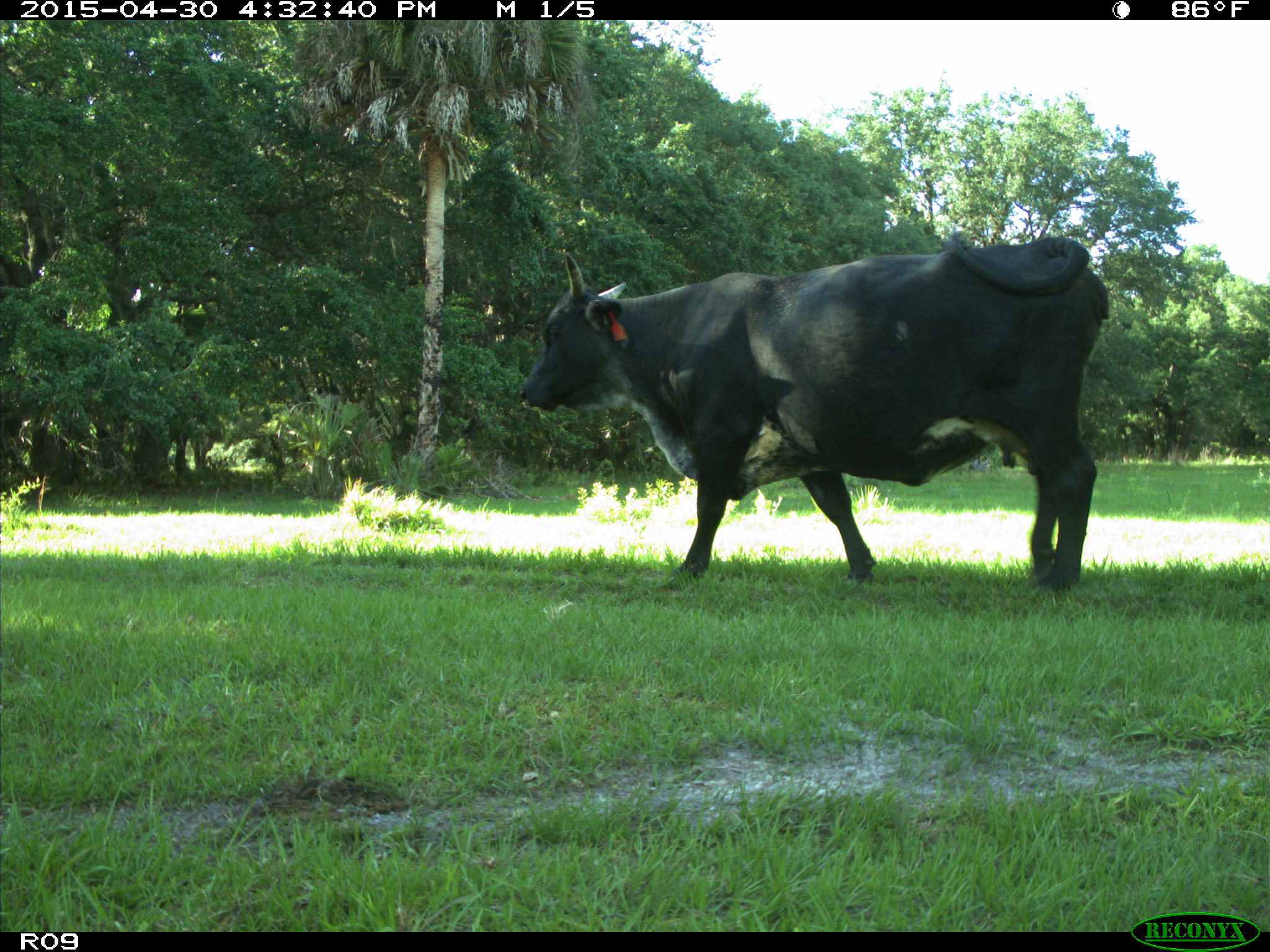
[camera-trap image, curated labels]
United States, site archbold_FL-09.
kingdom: Animalia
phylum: Chordata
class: Mammalia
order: Artiodactyla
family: Bovidae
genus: Bos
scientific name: Bos taurus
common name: domestic cow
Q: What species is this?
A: Bos taurus (domestic cow).